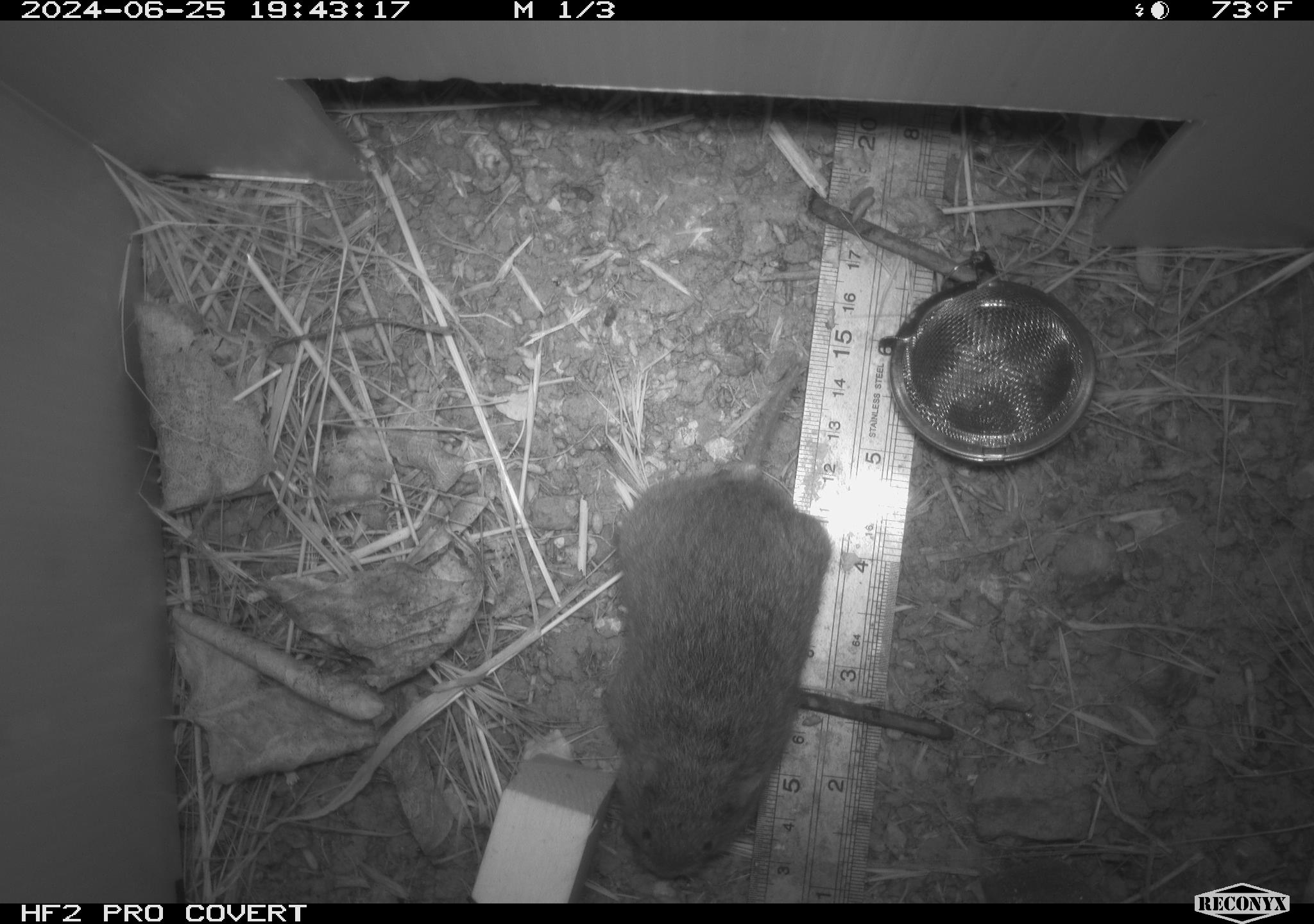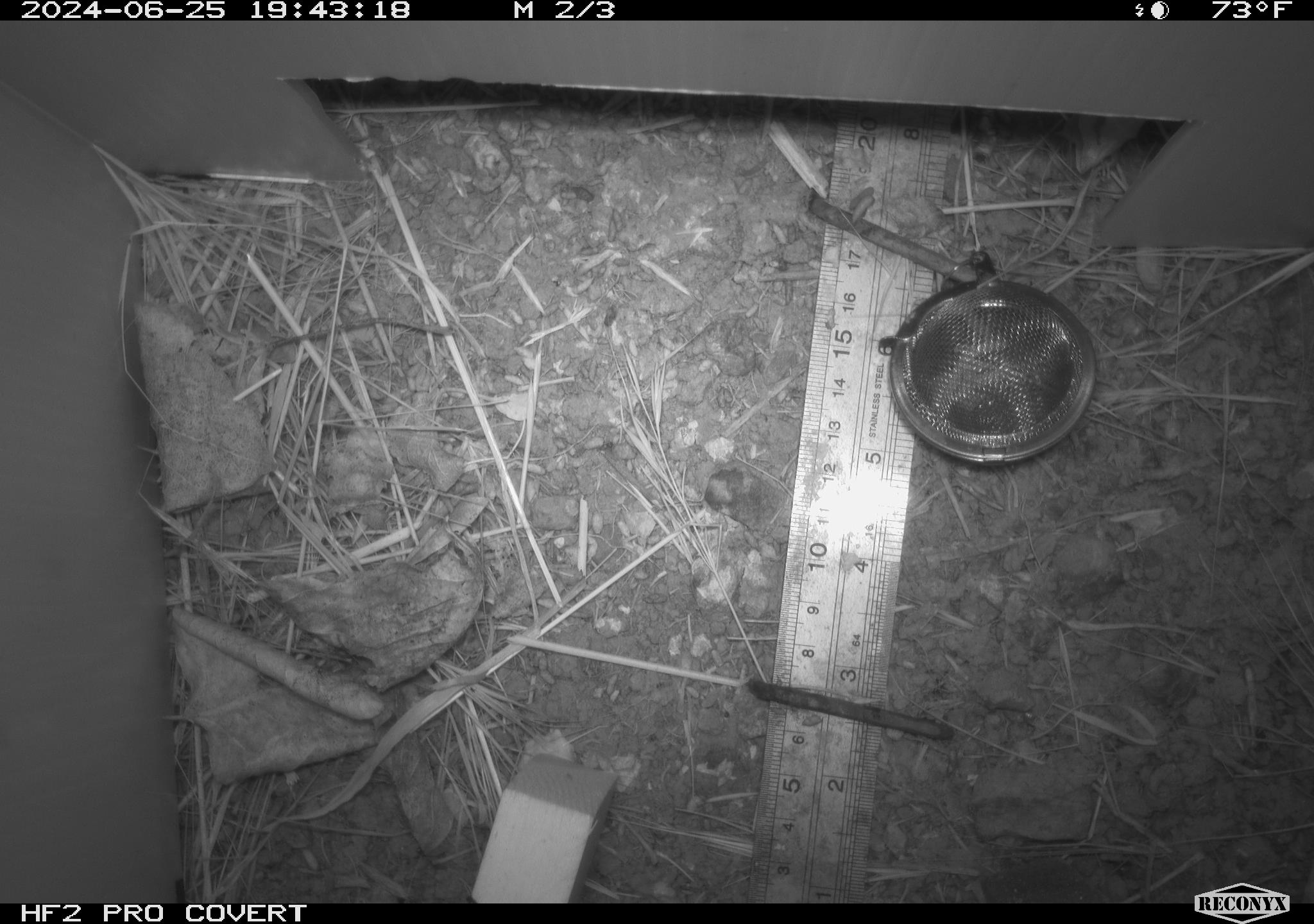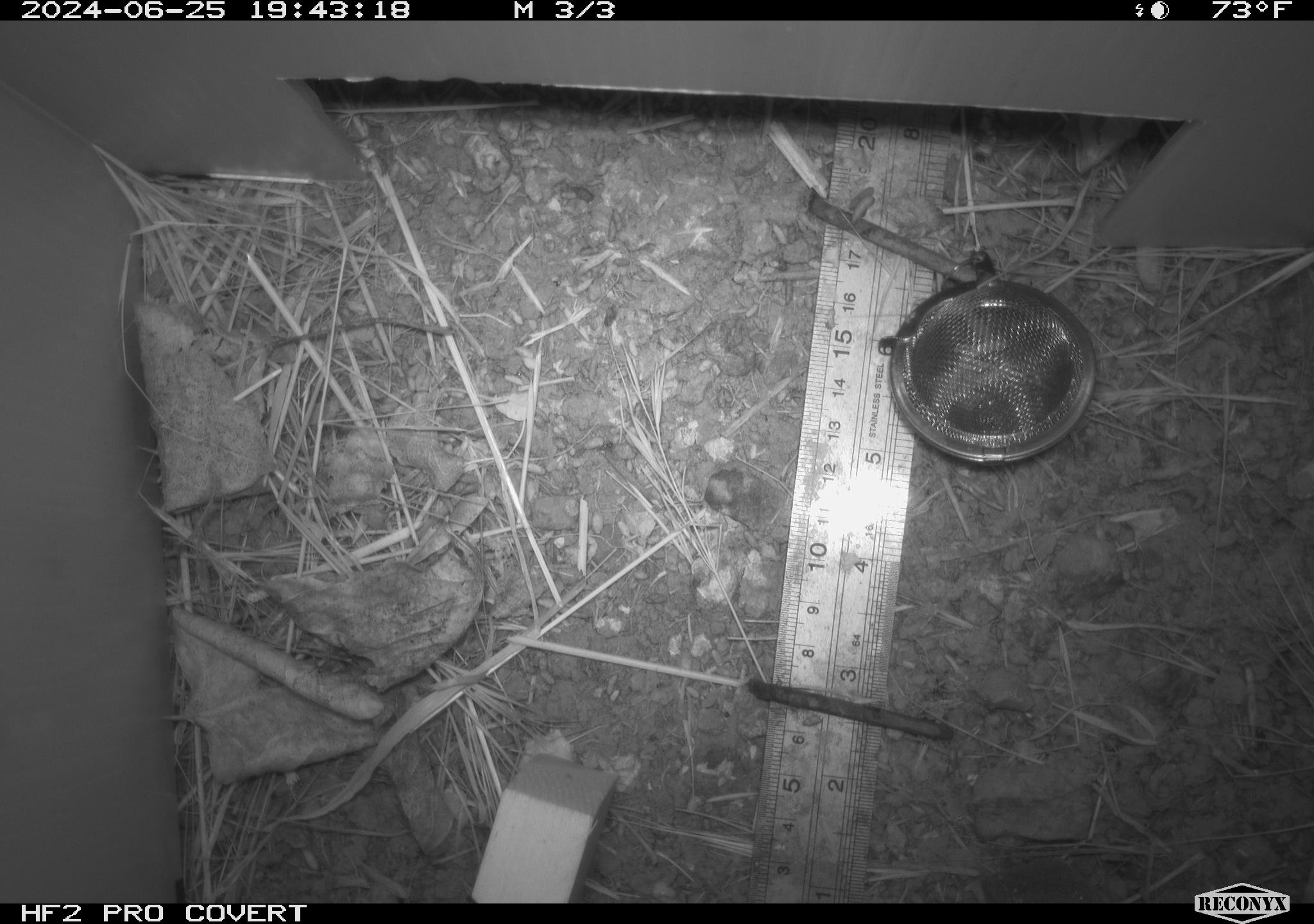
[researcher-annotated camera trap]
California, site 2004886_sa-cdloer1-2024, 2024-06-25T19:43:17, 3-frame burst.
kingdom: Animalia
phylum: Chordata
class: Mammalia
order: Rodentia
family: Cricetidae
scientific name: Arvicolinae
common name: voles, lemmings, and muskrats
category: arvicolinae subfamily